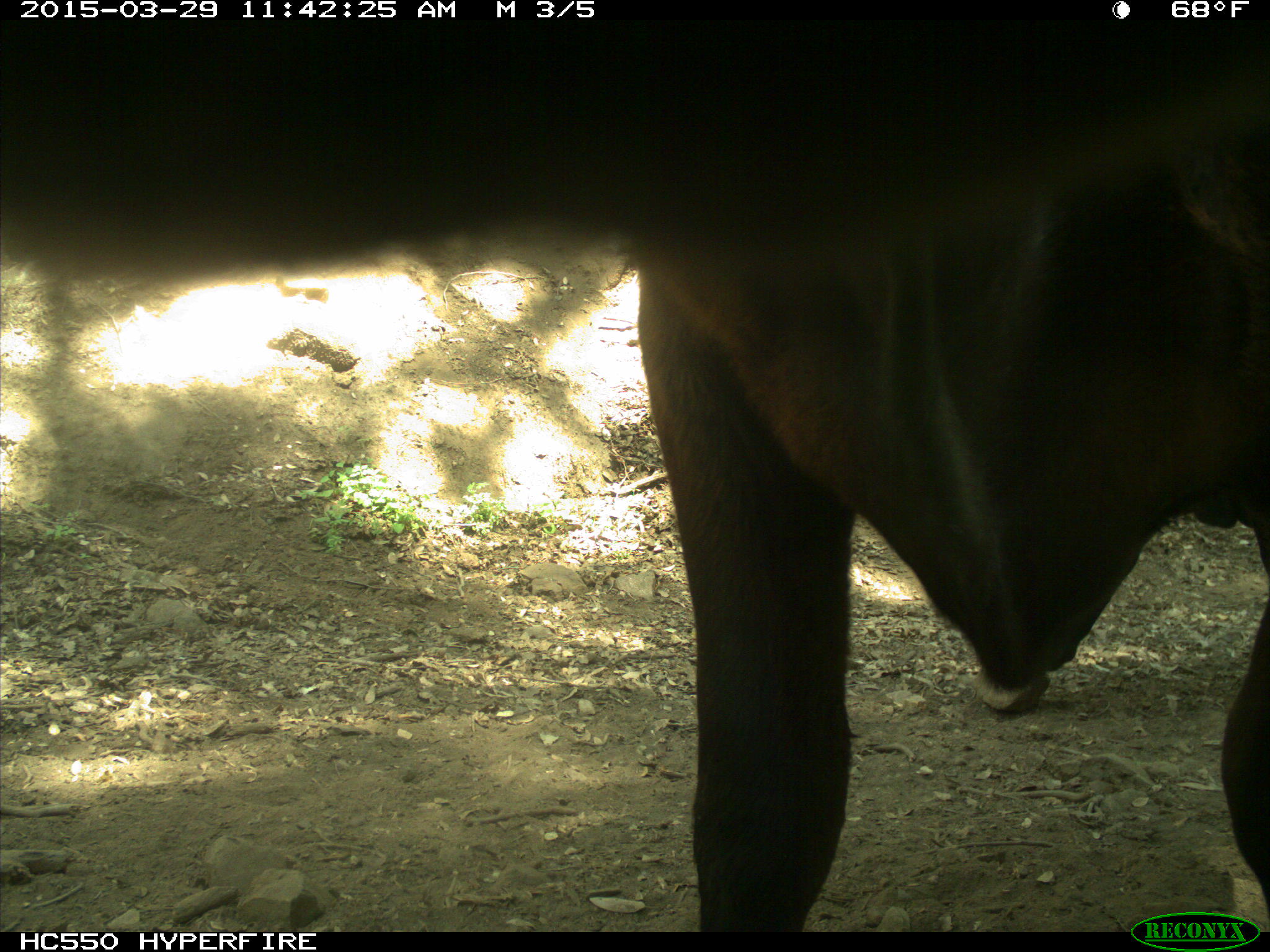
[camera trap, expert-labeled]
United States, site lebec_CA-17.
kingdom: Animalia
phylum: Chordata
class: Mammalia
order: Artiodactyla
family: Bovidae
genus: Bos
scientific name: Bos taurus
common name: domestic cow